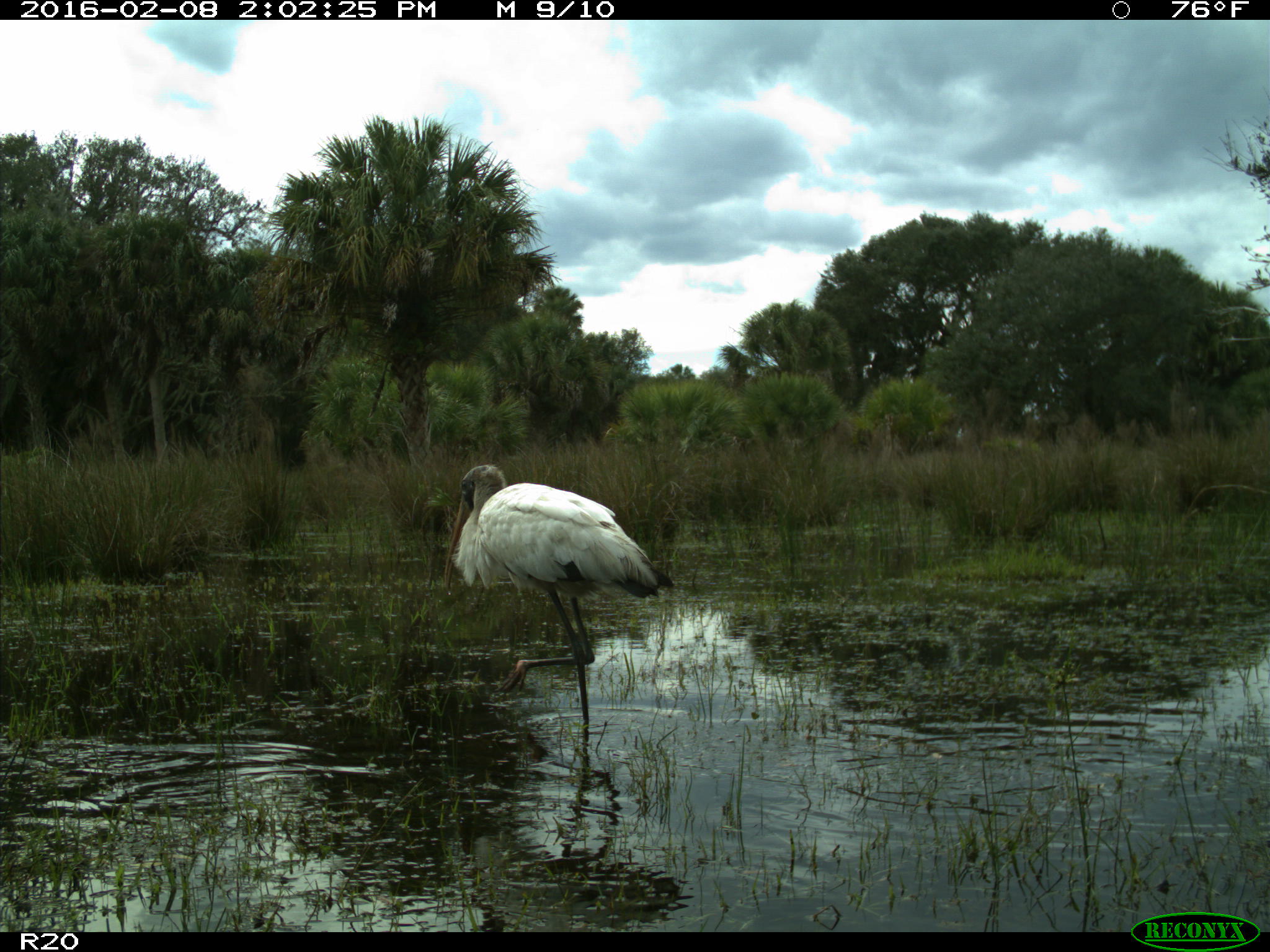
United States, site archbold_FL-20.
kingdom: Animalia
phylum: Chordata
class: Aves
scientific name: Aves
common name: birds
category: unidentified bird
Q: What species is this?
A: Unidentified bird (birds) (Aves).